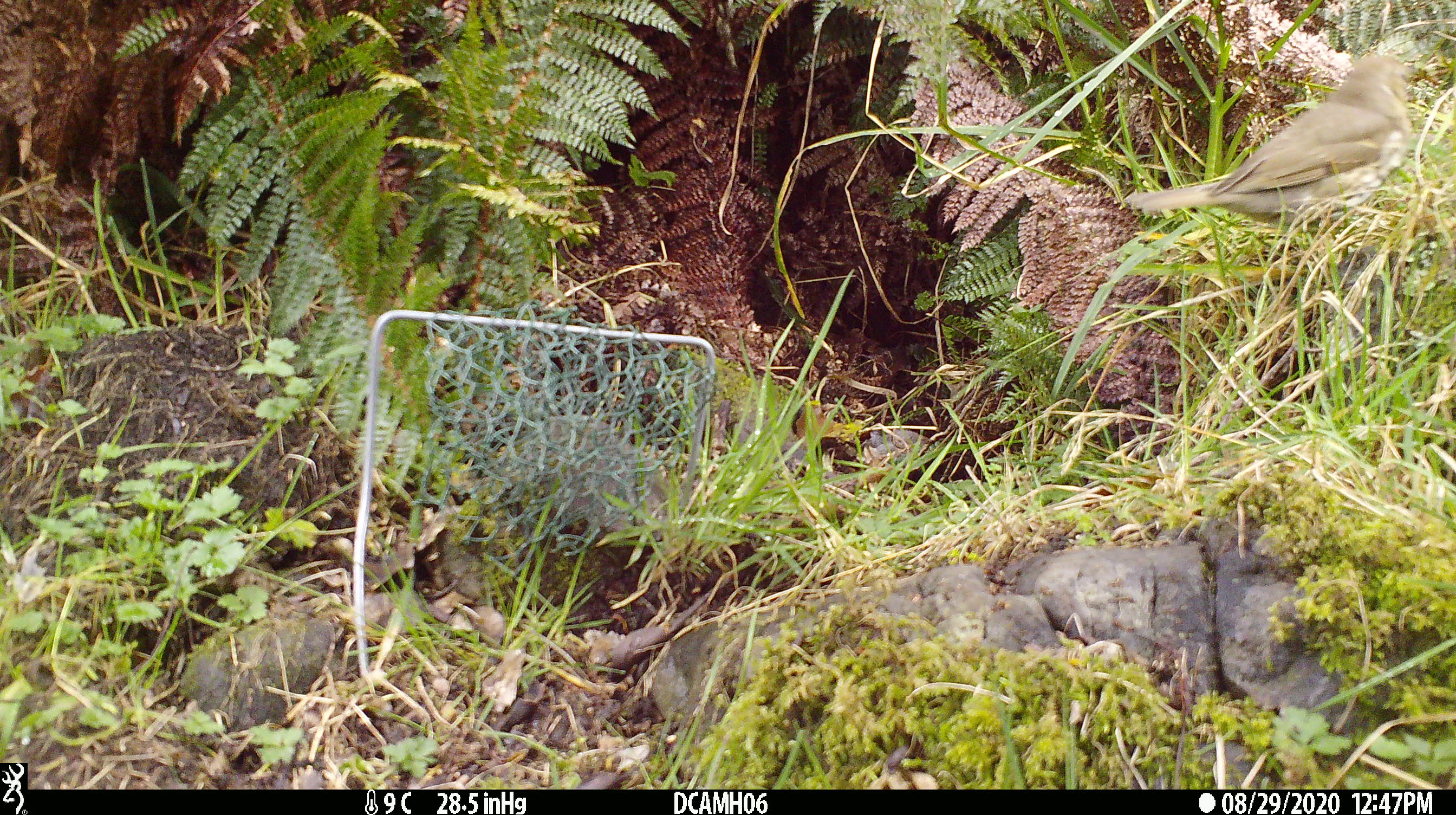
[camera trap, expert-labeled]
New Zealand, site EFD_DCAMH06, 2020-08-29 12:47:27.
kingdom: Animalia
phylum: Chordata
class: Aves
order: Passeriformes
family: Turdidae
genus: Turdus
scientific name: Turdus philomelos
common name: song thrush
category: thrush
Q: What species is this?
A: Thrush (song thrush) (Turdus philomelos).